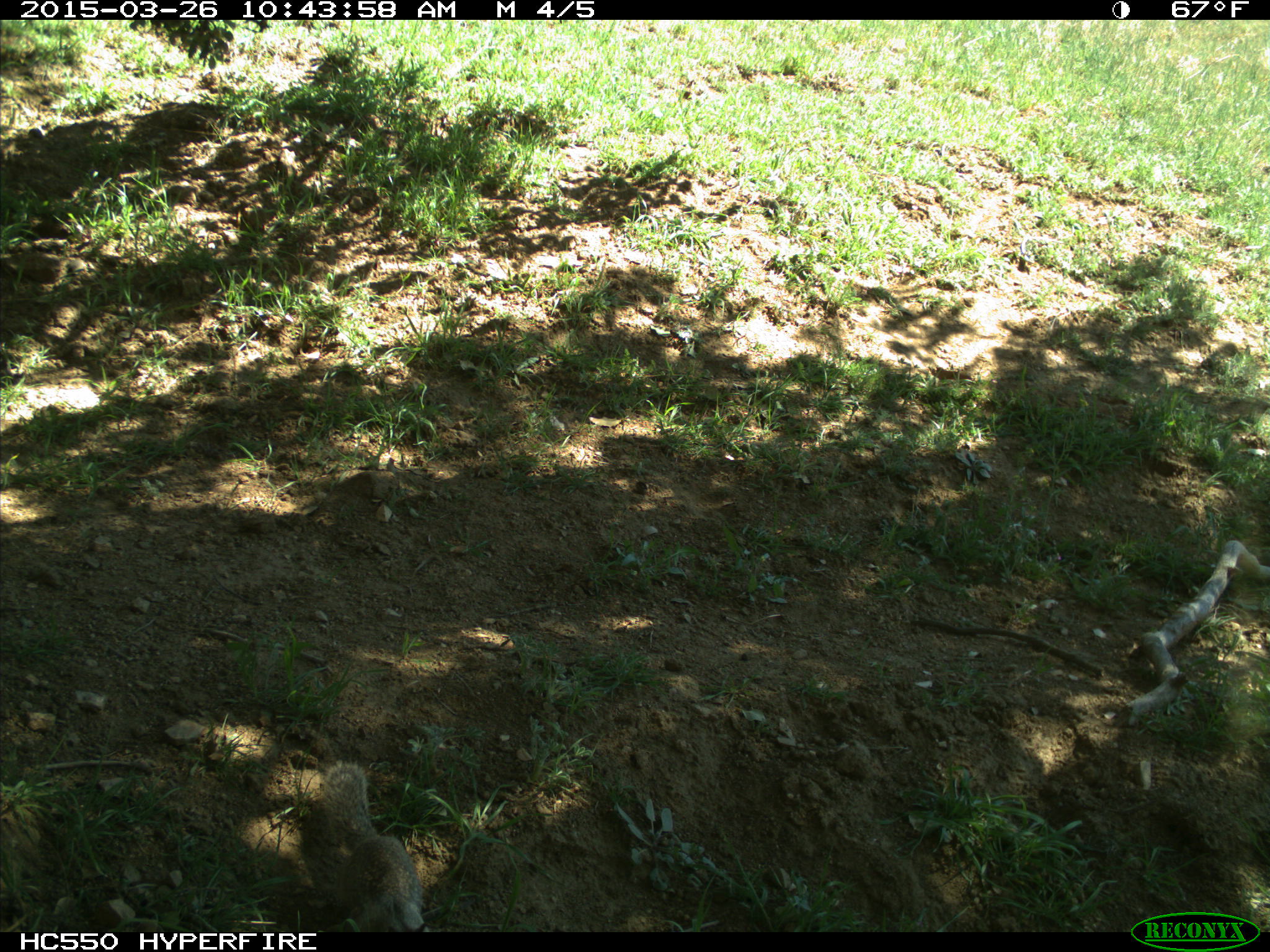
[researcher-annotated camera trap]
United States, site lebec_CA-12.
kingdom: Animalia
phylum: Chordata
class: Mammalia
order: Rodentia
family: Sciuridae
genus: Otospermophilus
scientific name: Otospermophilus beecheyi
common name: california ground squirrel